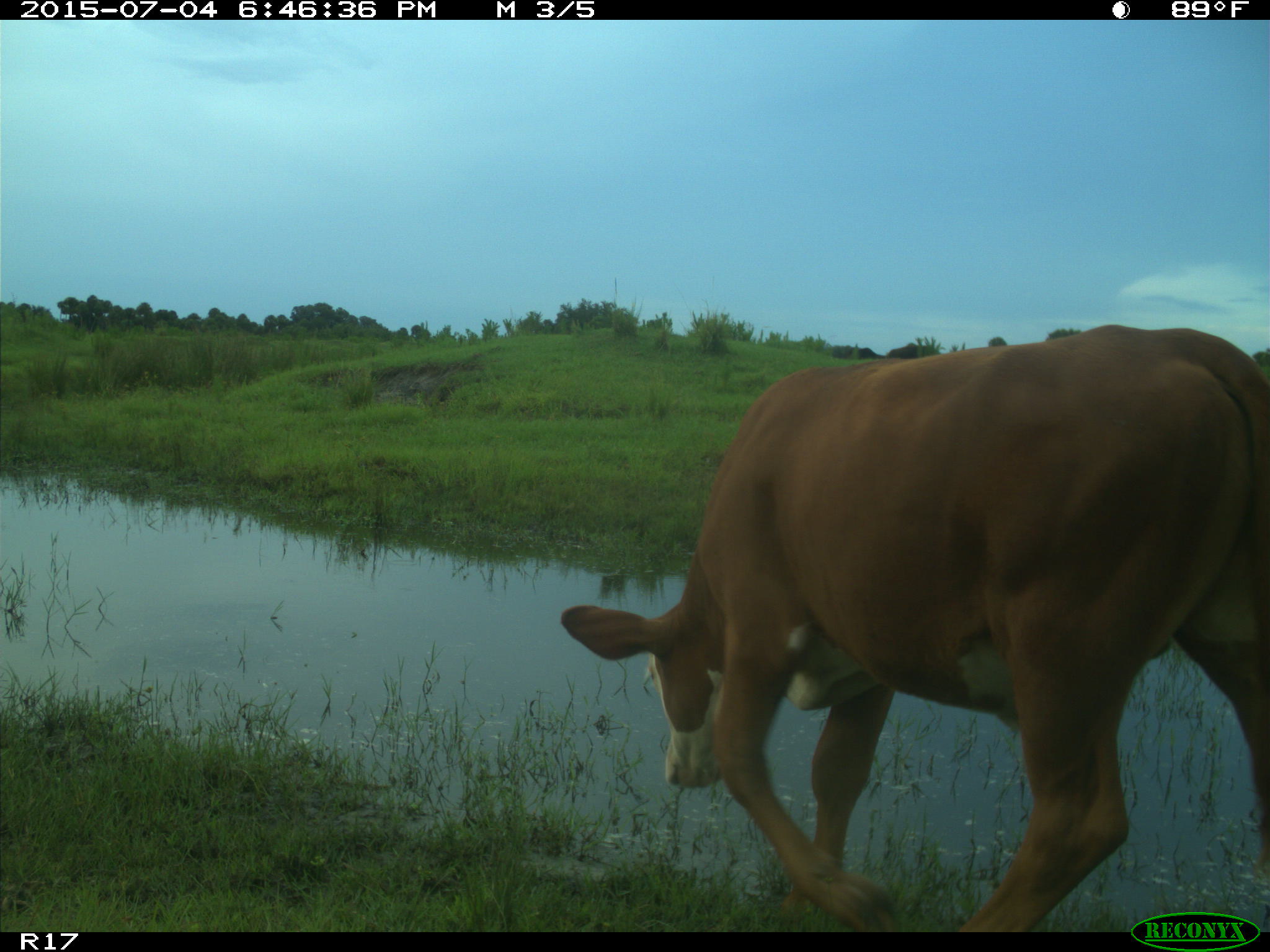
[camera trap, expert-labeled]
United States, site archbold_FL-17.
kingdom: Animalia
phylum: Chordata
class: Mammalia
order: Artiodactyla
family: Bovidae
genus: Bos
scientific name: Bos taurus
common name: domestic cow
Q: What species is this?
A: Bos taurus (domestic cow).